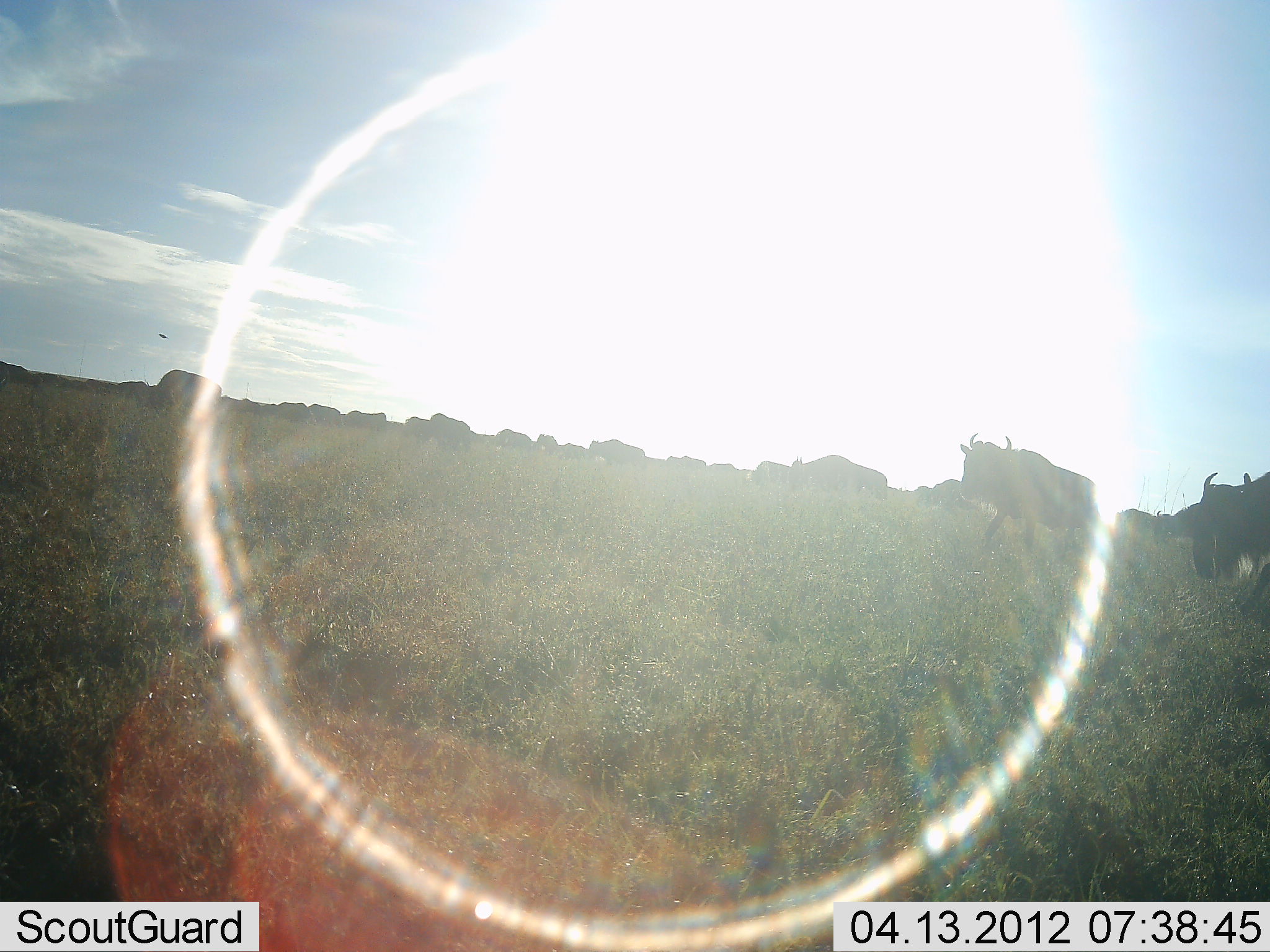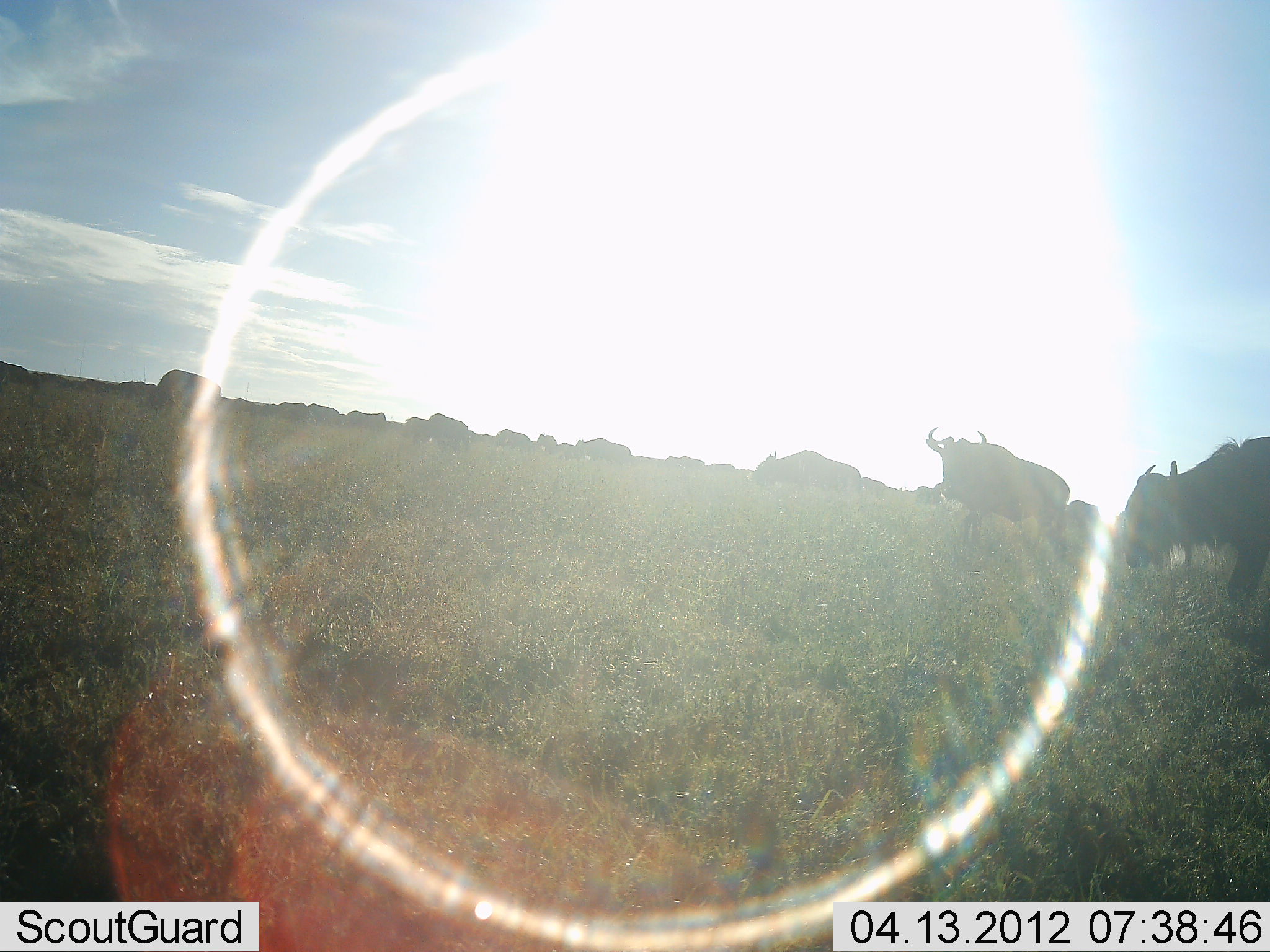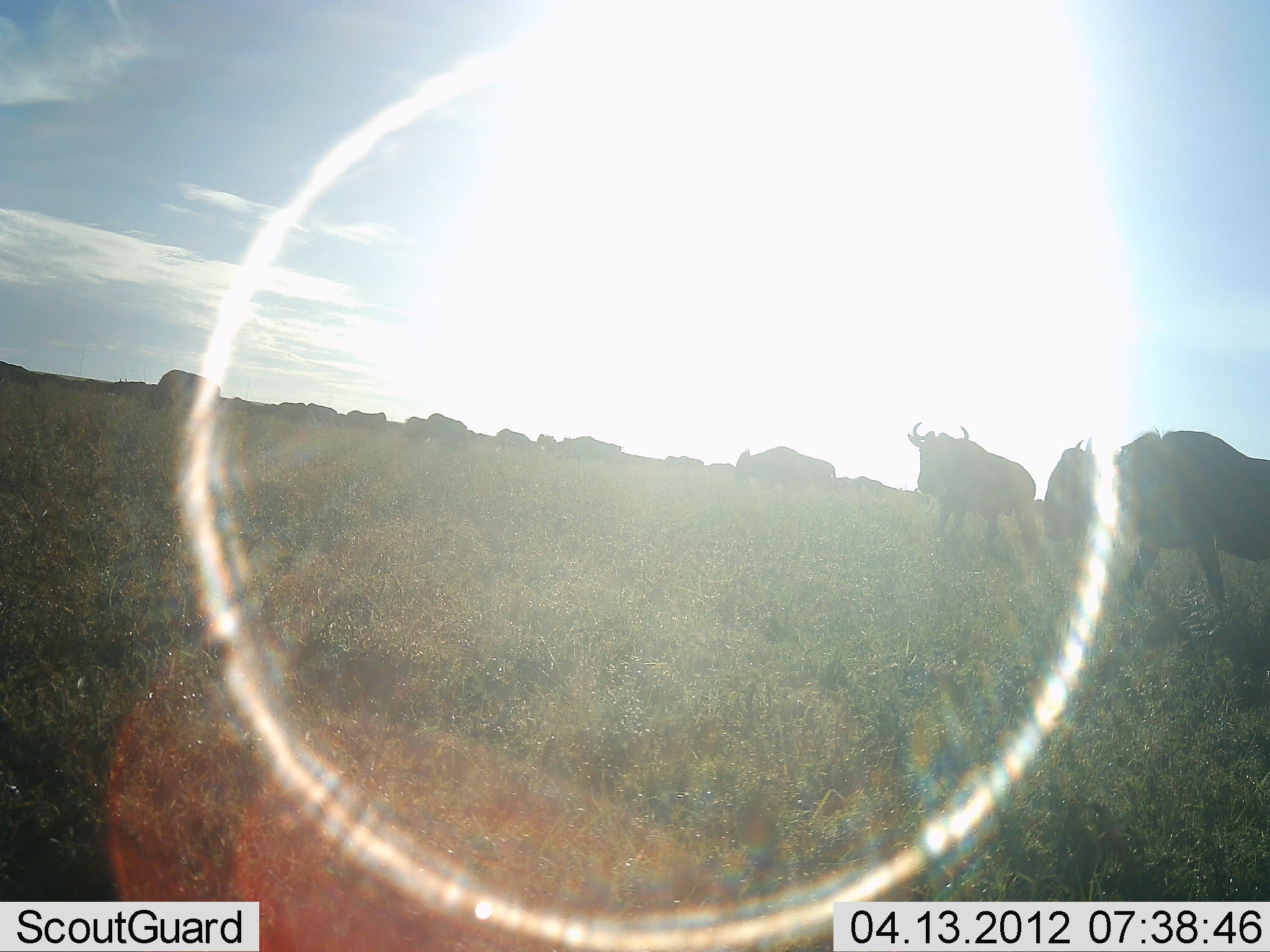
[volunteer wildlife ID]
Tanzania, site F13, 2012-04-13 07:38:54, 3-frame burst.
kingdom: Animalia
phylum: Chordata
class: Mammalia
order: Artiodactyla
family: Bovidae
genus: Connochaetes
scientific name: Connochaetes taurinus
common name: blue wildebeest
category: wildebeest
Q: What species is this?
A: Wildebeest (blue wildebeest) (Connochaetes taurinus).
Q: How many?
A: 11-50.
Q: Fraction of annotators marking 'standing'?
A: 38%.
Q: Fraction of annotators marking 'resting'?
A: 0%.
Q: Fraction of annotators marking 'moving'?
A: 77%.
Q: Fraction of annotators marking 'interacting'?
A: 0%.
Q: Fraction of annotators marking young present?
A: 0%.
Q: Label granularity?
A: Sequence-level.